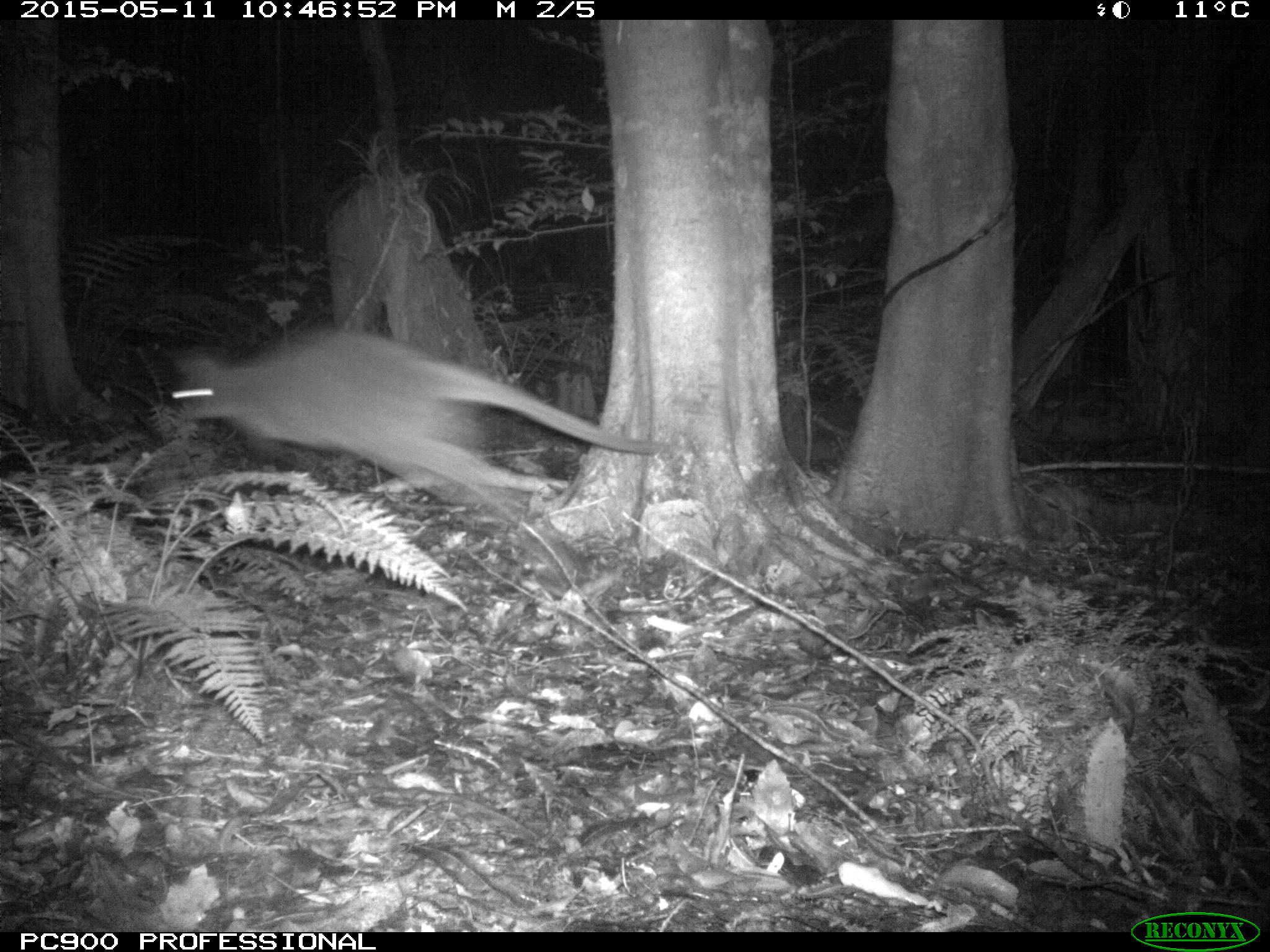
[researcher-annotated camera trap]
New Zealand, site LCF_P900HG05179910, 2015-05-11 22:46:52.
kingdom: Animalia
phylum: Chordata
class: Mammalia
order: Diprotodontia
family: Macropodidae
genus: Notamacropus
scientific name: Notamacropus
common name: wallaby